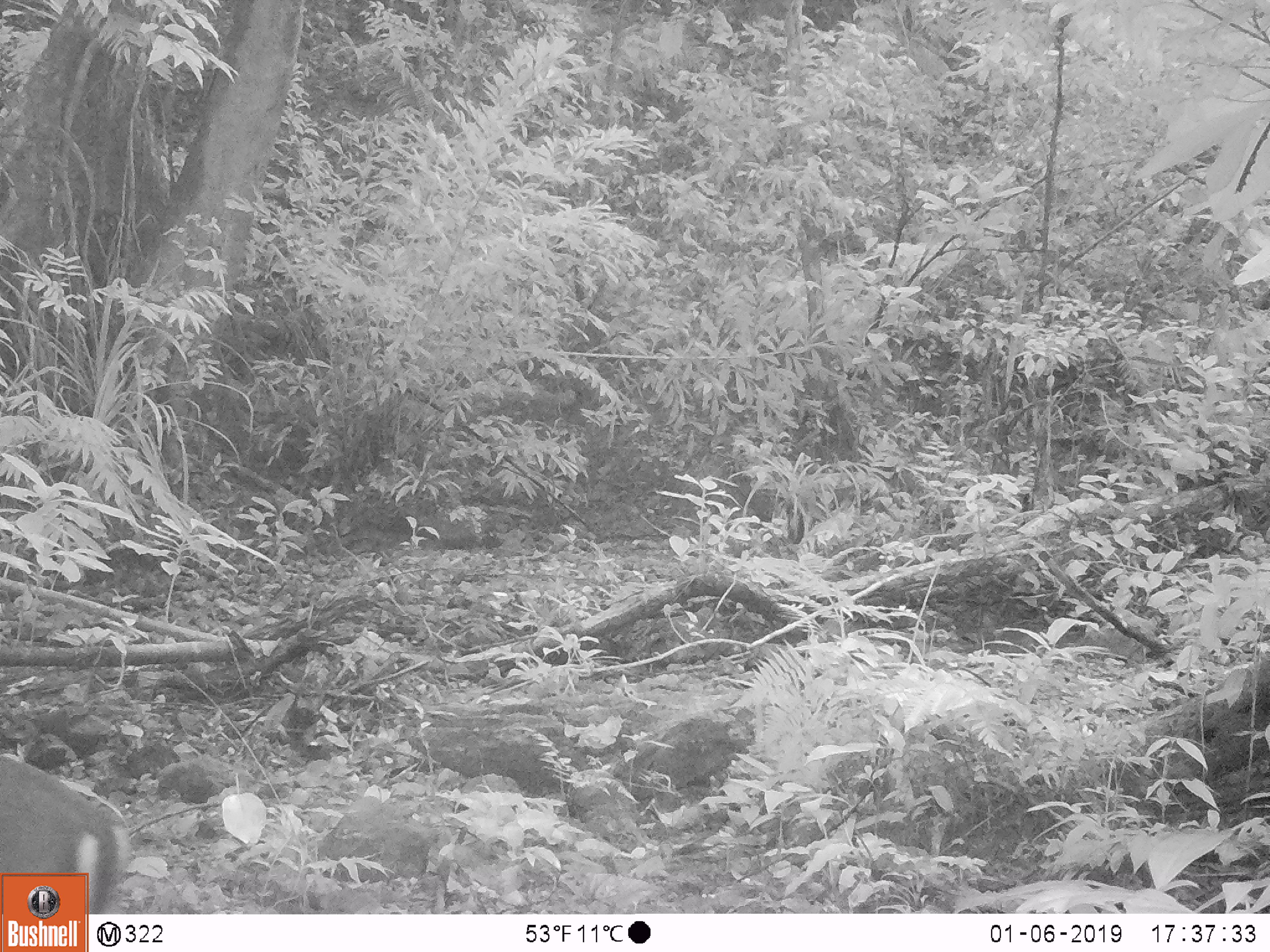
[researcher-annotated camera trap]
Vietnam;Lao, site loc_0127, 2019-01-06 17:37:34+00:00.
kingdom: Animalia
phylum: Chordata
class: Mammalia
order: Artiodactyla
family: Cervidae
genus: Muntiacus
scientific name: Muntiacus rooseveltorum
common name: roosevelt's muntjac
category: roosevelts muntjac group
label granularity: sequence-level